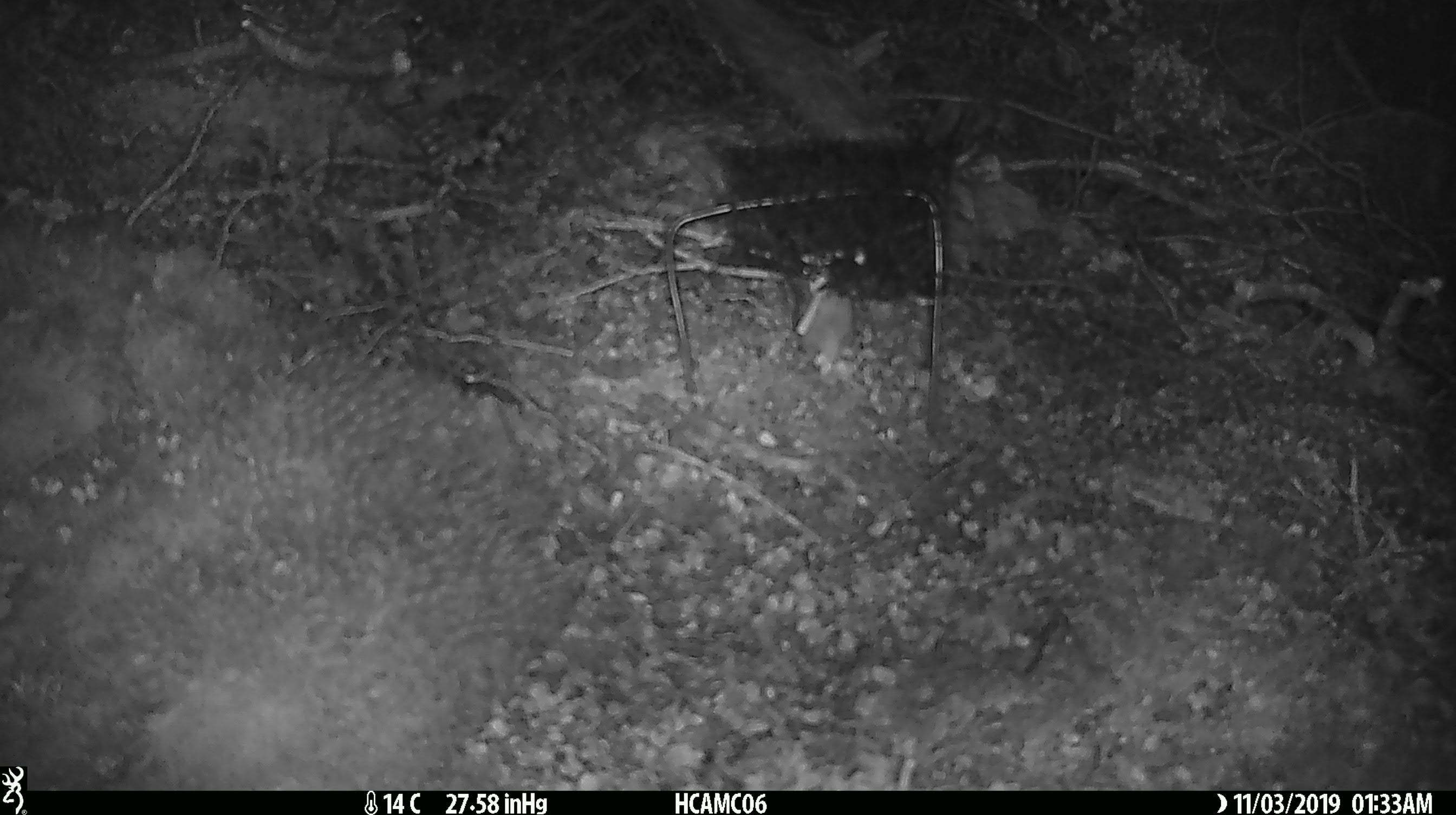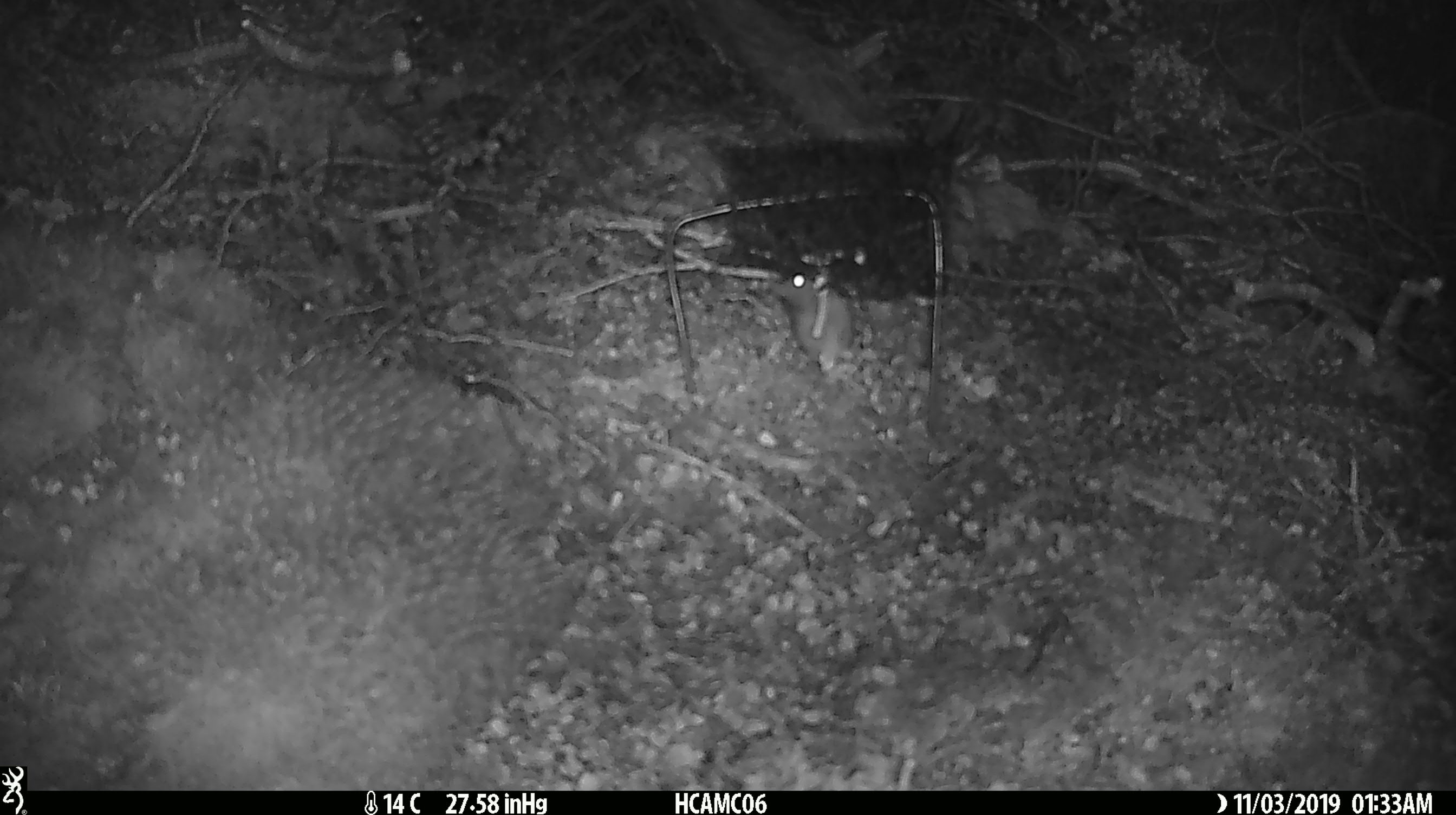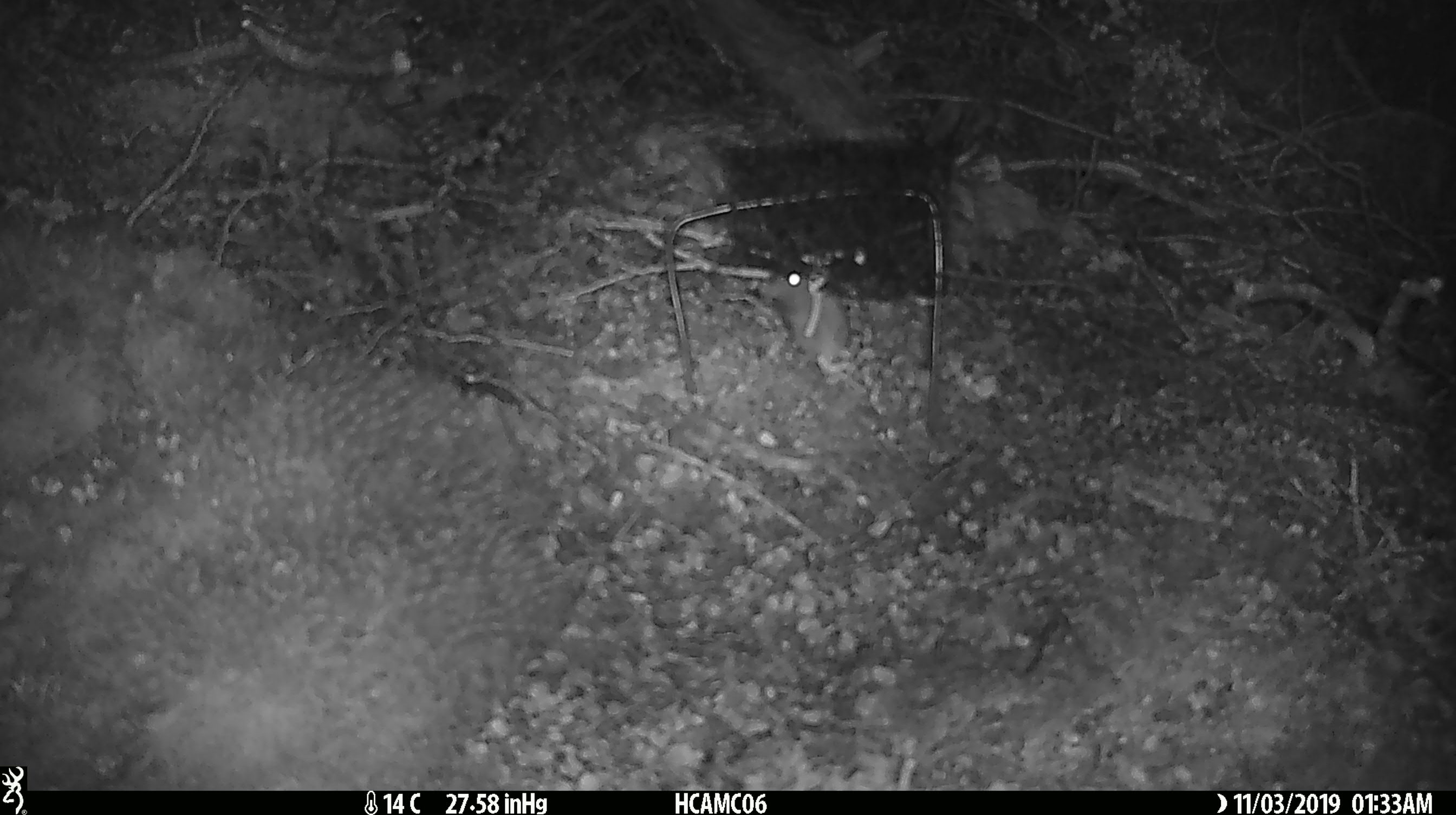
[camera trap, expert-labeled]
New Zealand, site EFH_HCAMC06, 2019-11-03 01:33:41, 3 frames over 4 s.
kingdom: Animalia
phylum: Chordata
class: Mammalia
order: Rodentia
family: Muridae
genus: Mus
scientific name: Mus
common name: mouse